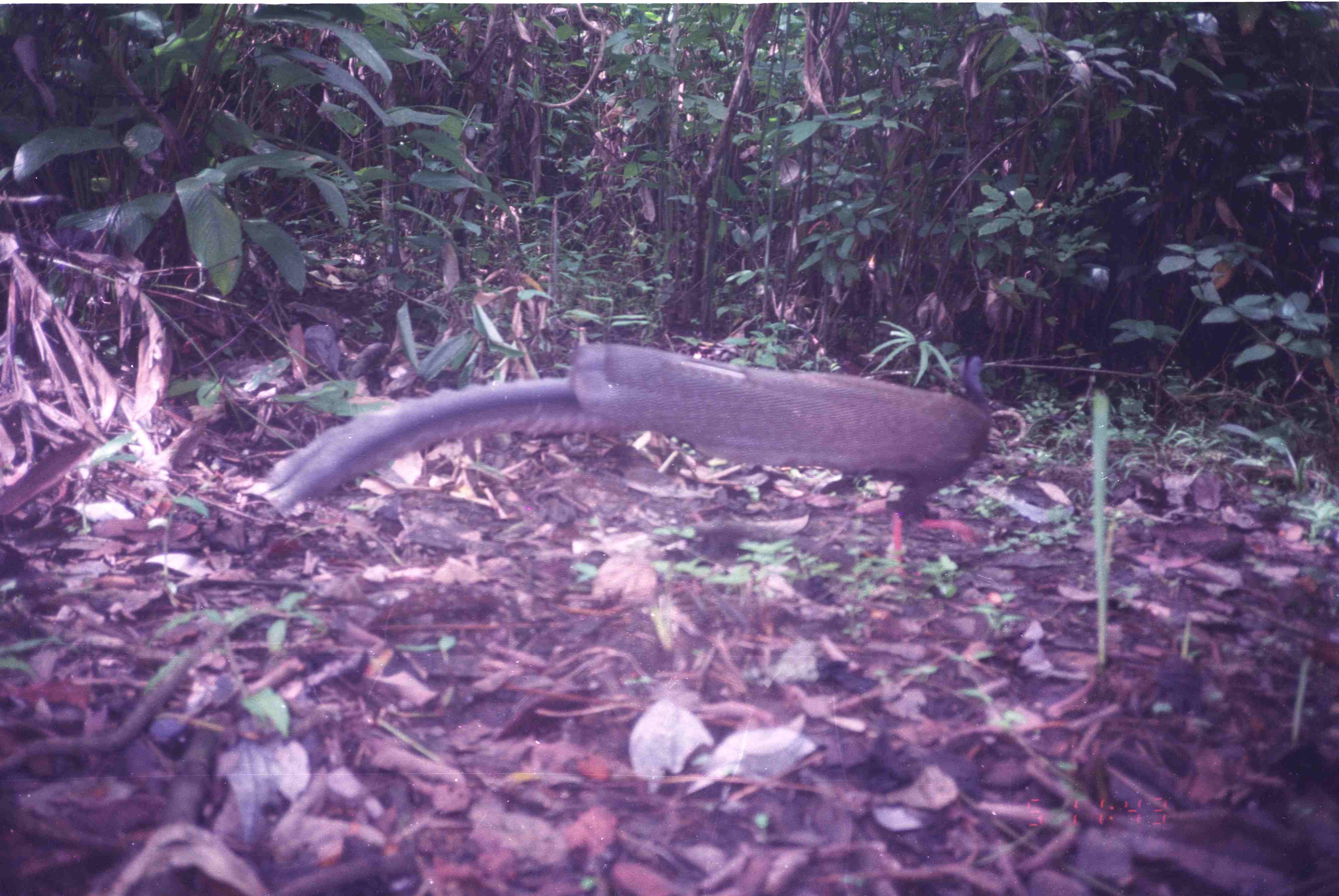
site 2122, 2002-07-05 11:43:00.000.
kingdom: Animalia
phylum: Chordata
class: Aves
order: Galliformes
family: Phasianidae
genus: Argusianus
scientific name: Argusianus argus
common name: great argus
Argusianus argus (great argus), count 1.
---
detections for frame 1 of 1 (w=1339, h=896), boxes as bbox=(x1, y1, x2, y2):
argusianus argus: bbox=(246, 339, 993, 585)